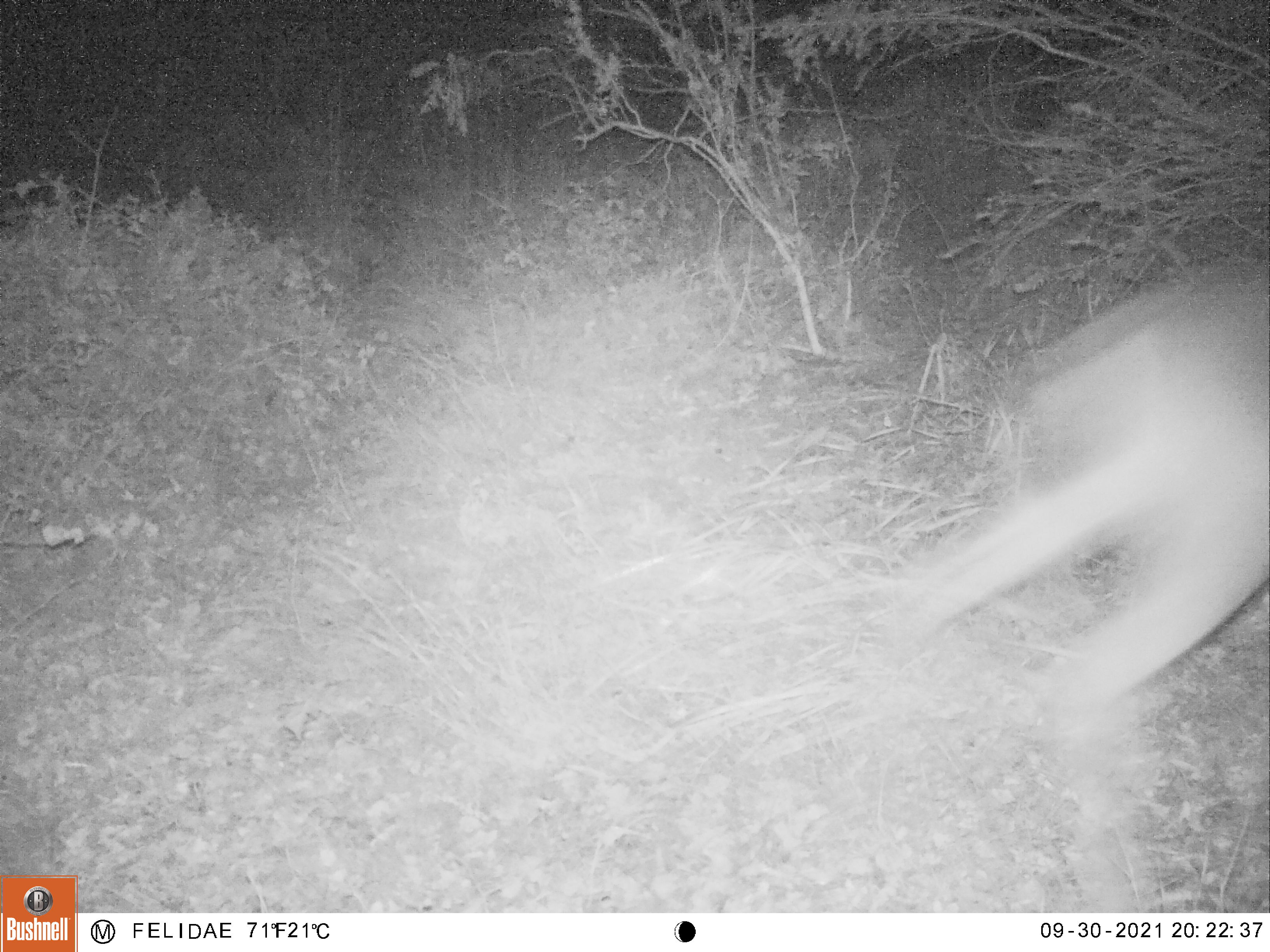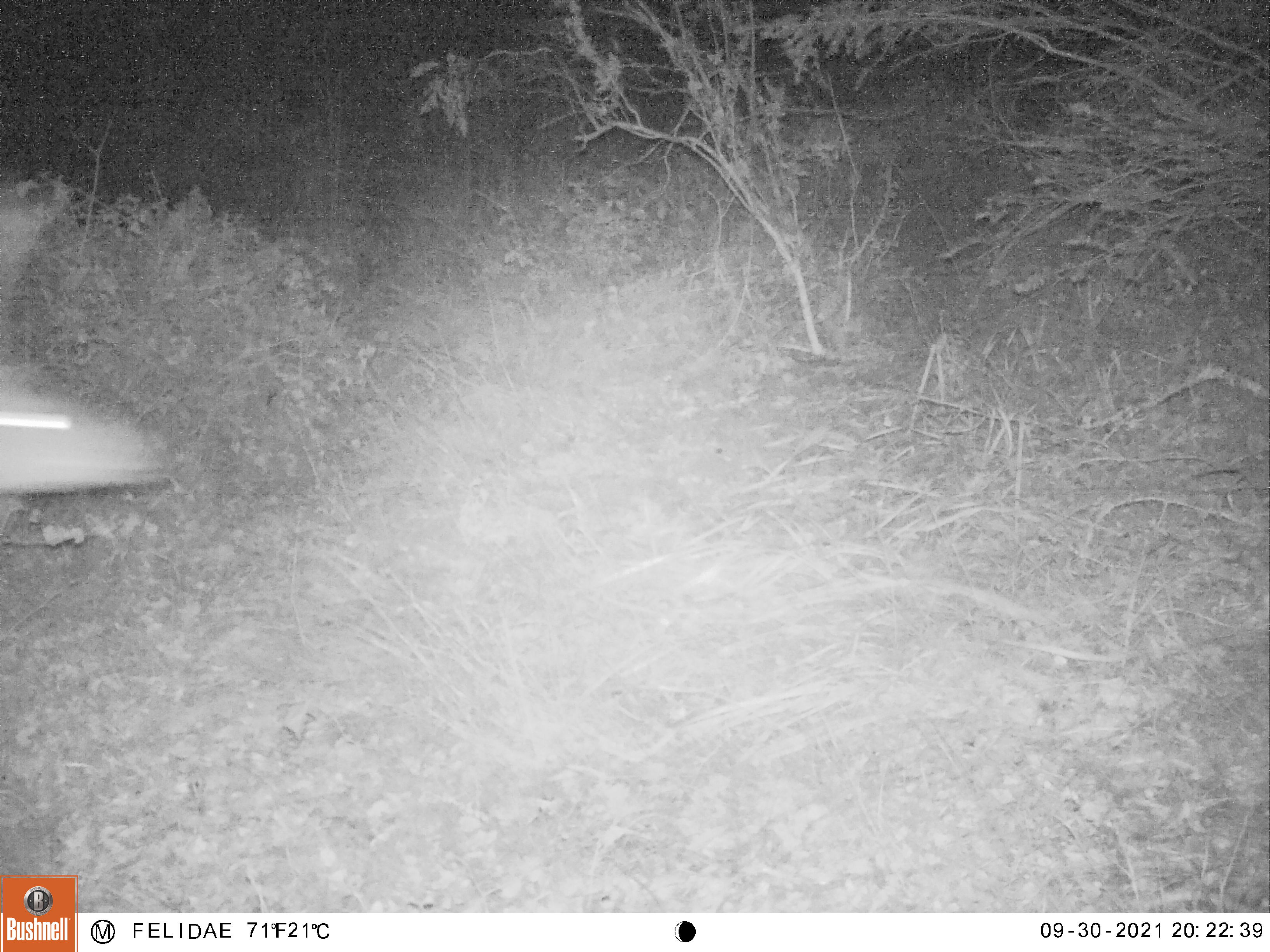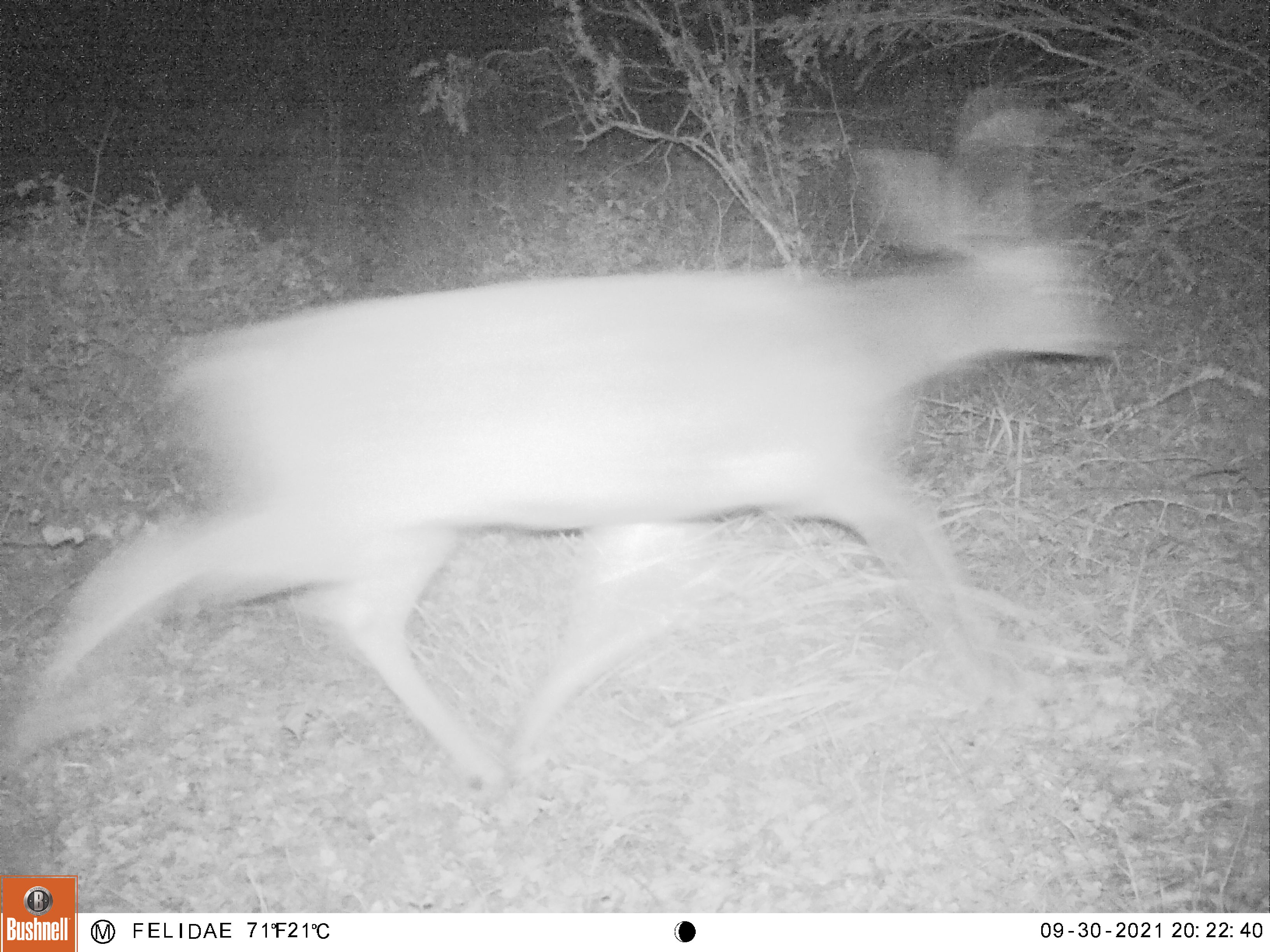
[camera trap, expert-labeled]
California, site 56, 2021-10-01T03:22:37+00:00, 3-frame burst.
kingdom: Animalia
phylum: Chordata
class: Mammalia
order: Artiodactyla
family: Cervidae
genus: Odocoileus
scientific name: Odocoileus hemionus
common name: mule deer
Mule deer (Odocoileus hemionus).